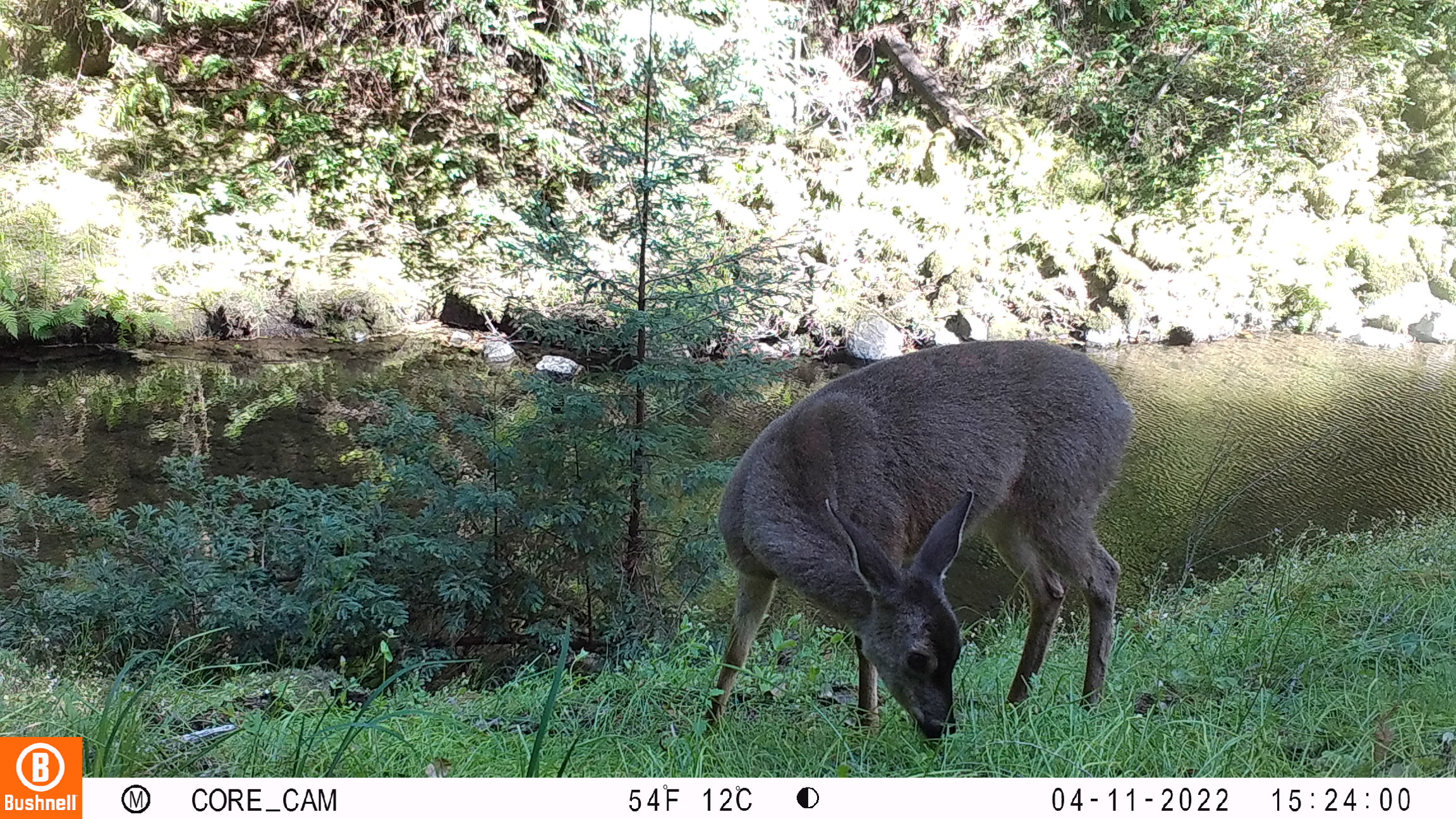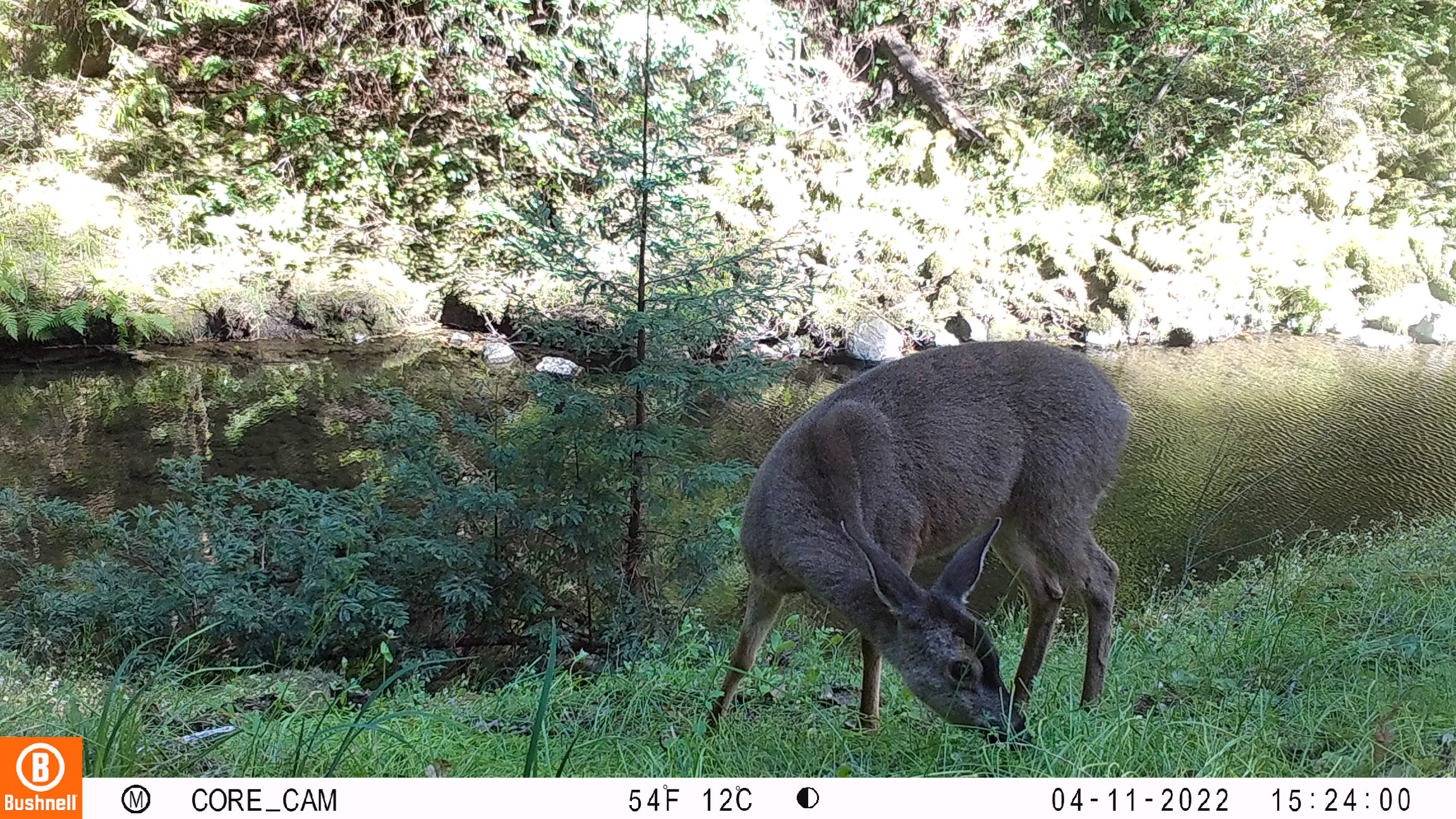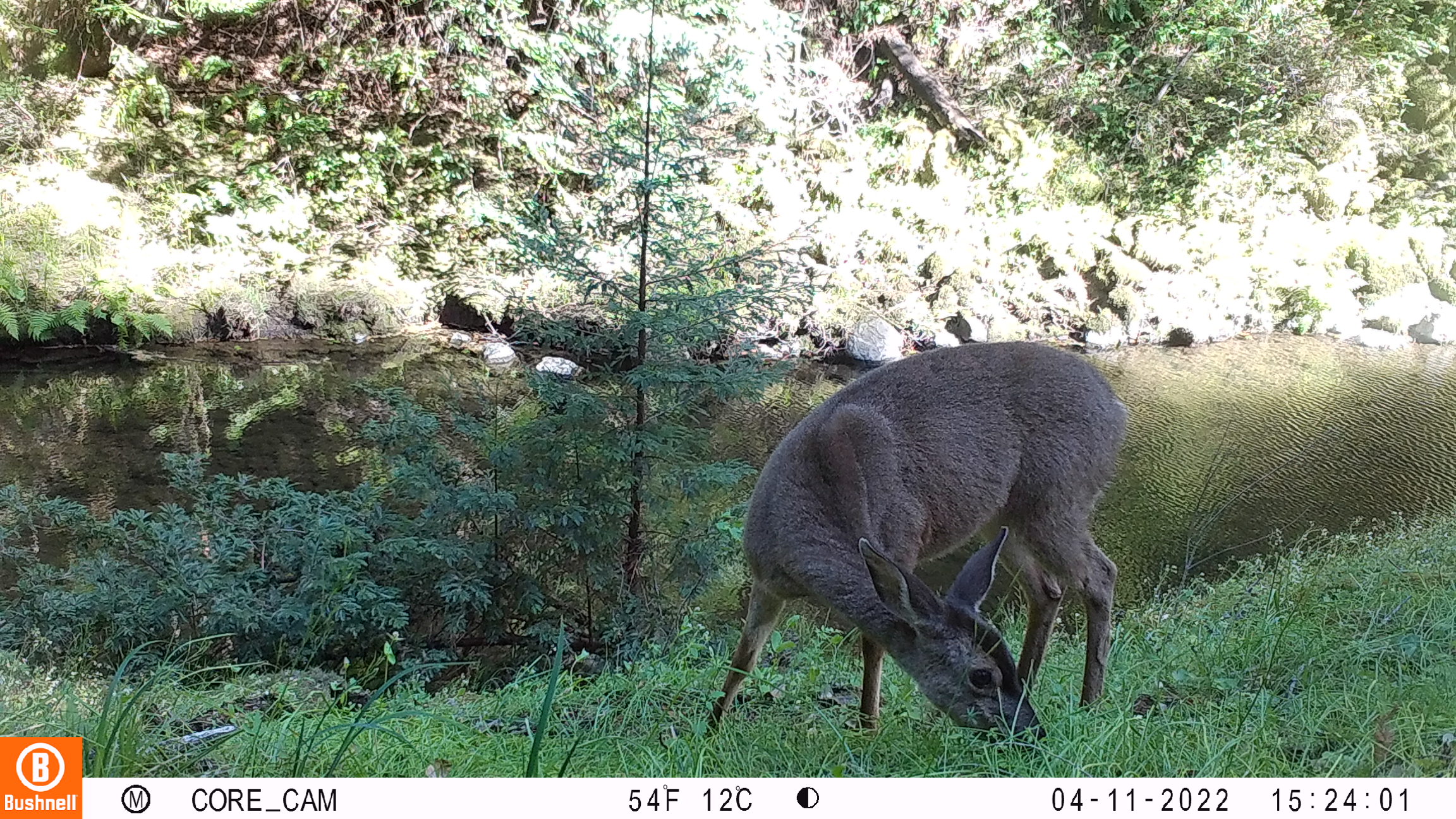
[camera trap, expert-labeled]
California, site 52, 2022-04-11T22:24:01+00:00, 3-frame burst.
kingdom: Animalia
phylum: Chordata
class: Mammalia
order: Artiodactyla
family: Cervidae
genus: Odocoileus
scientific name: Odocoileus hemionus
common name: mule deer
Mule deer (Odocoileus hemionus).